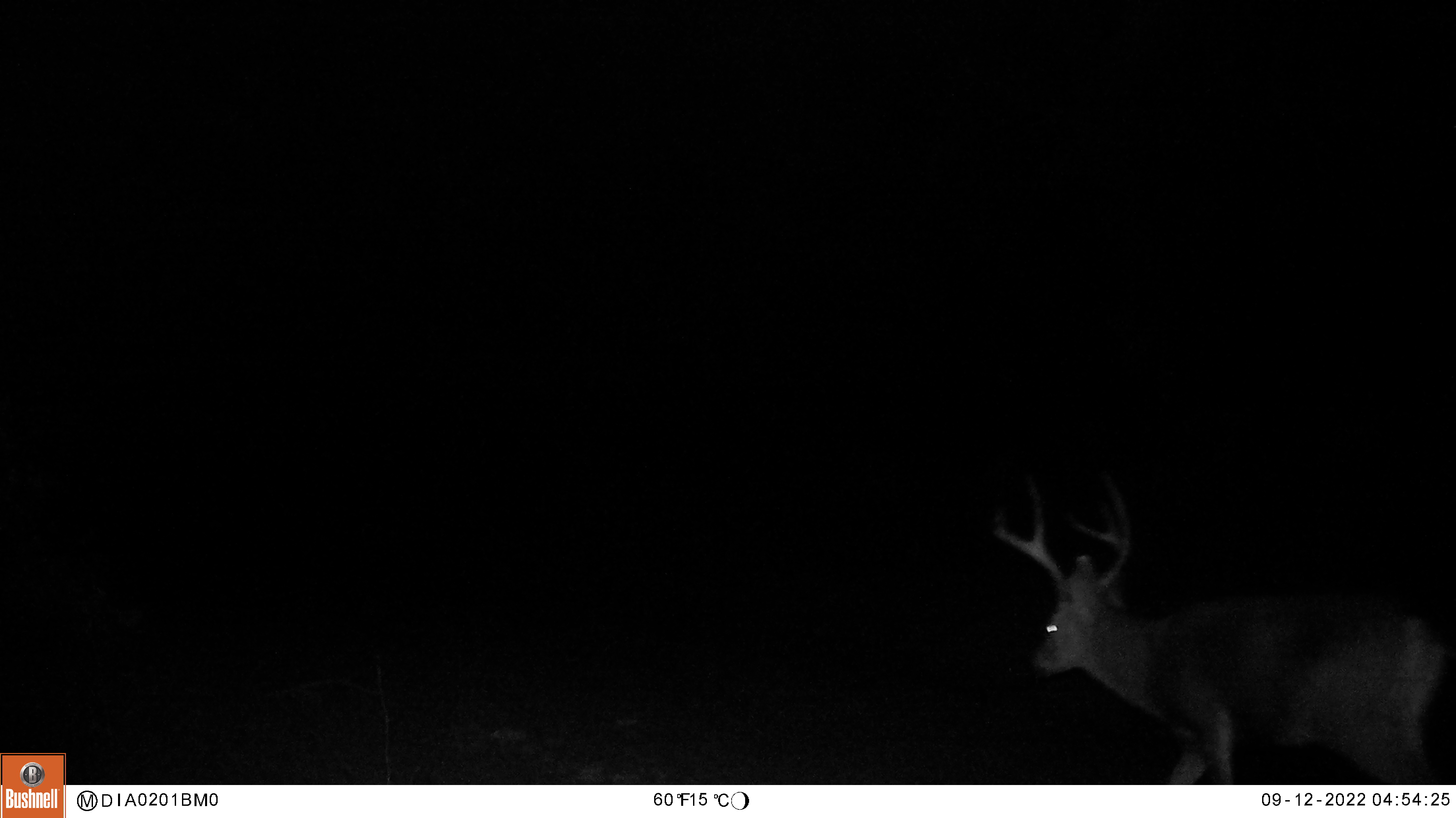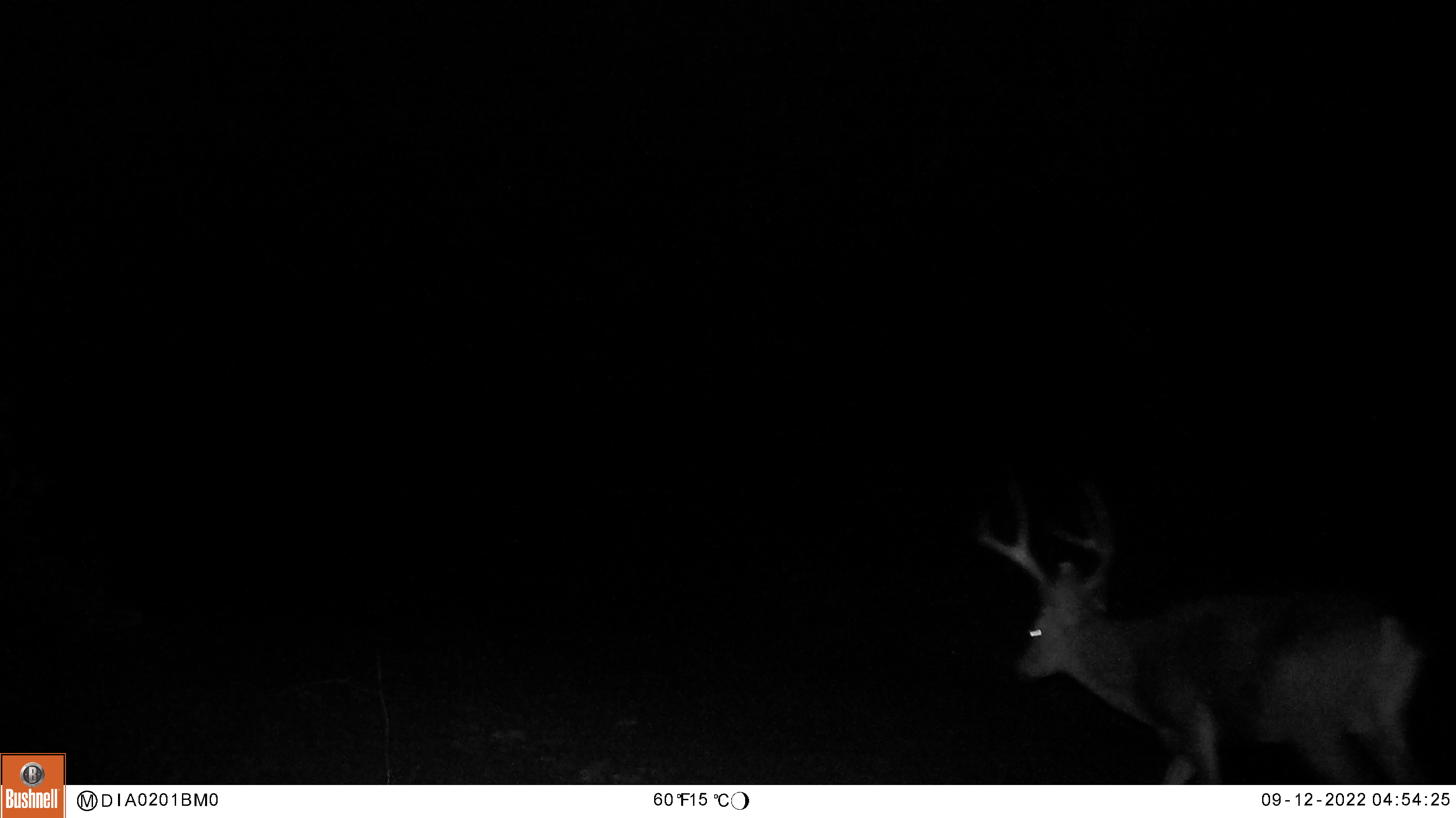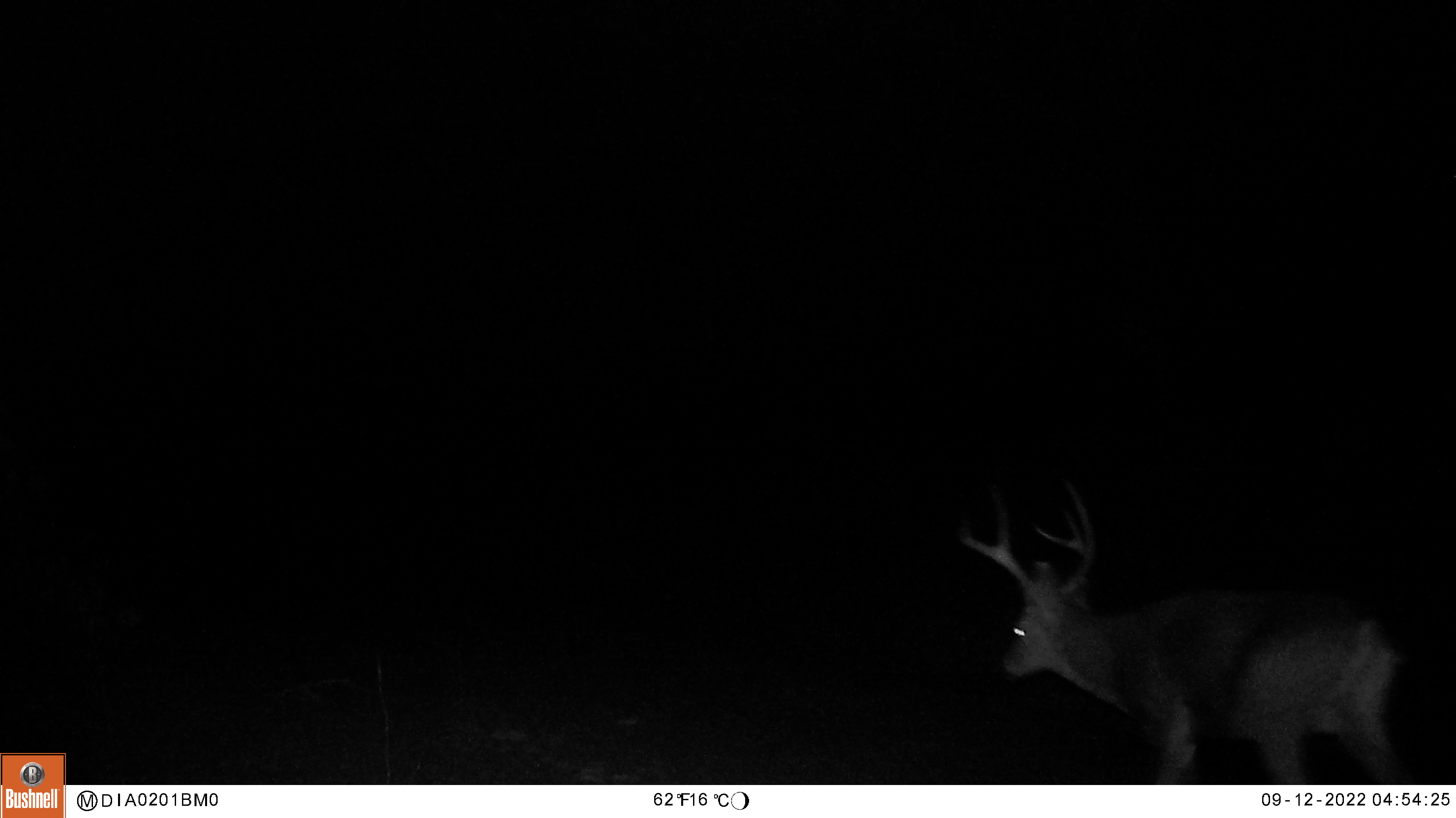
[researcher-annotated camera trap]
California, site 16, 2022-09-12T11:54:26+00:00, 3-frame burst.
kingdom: Animalia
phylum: Chordata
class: Mammalia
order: Artiodactyla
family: Cervidae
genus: Odocoileus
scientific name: Odocoileus hemionus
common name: mule deer